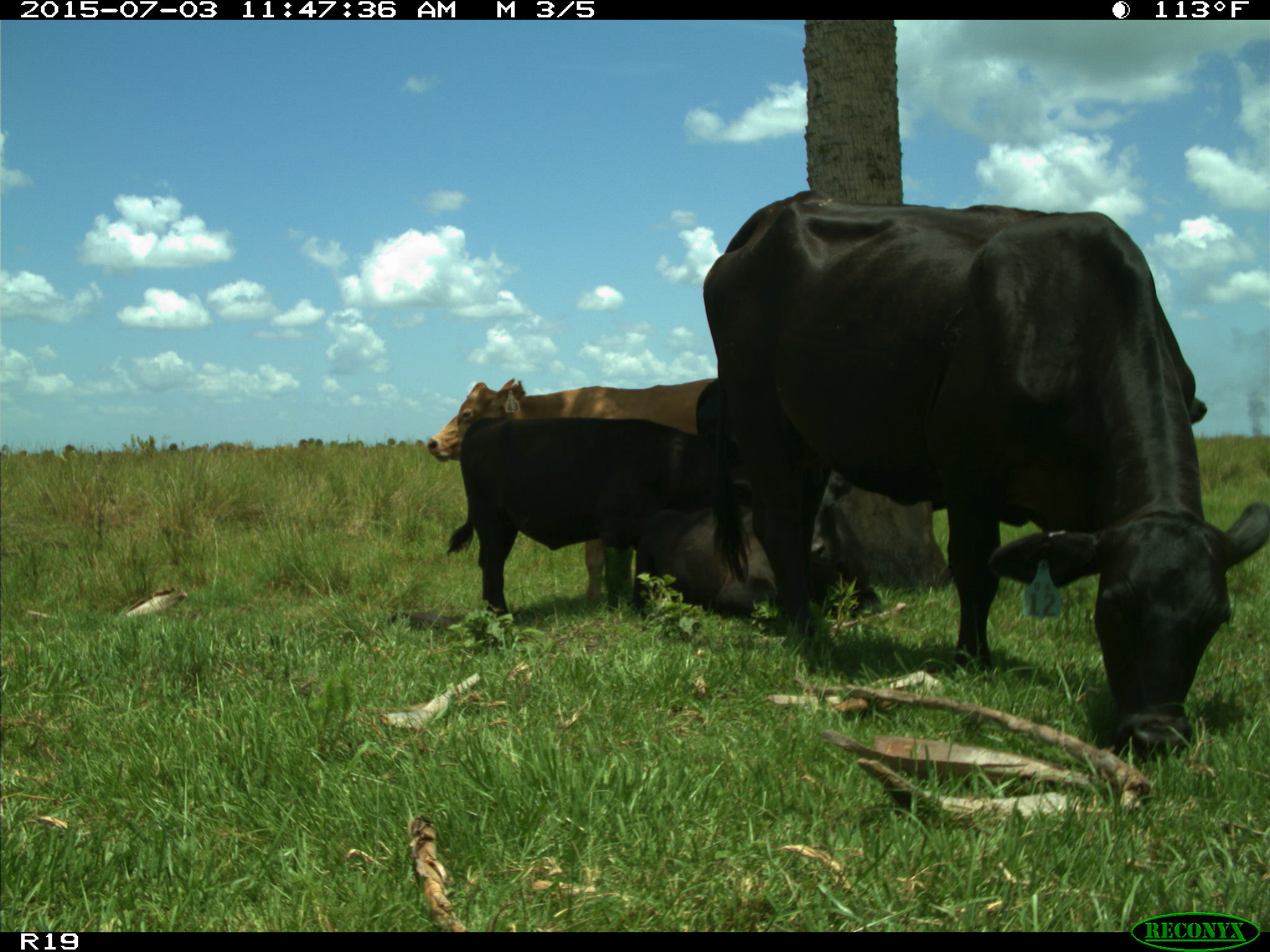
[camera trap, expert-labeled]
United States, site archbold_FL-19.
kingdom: Animalia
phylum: Chordata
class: Mammalia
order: Artiodactyla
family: Bovidae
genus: Bos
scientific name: Bos taurus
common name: domestic cow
Bos taurus (domestic cow).